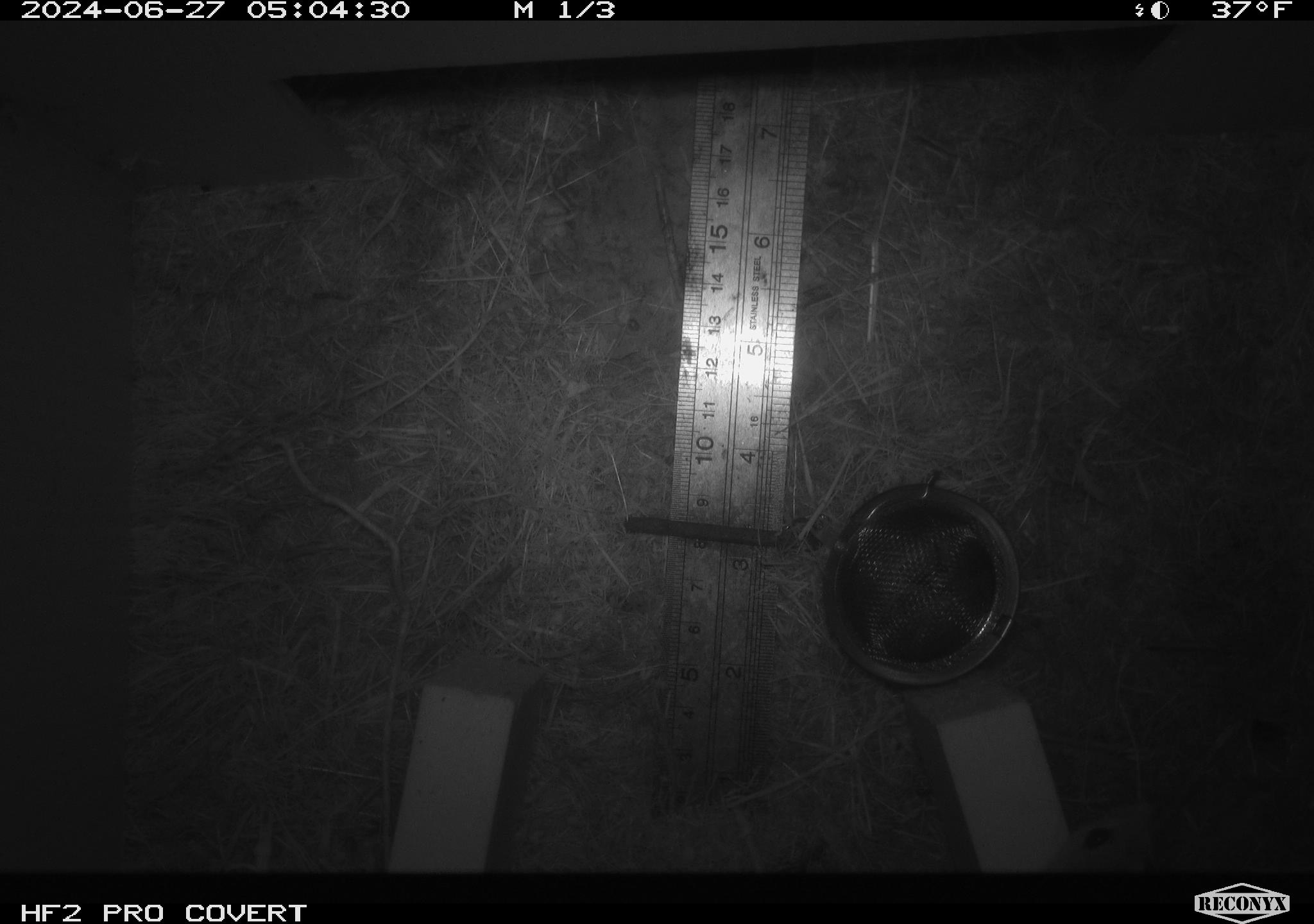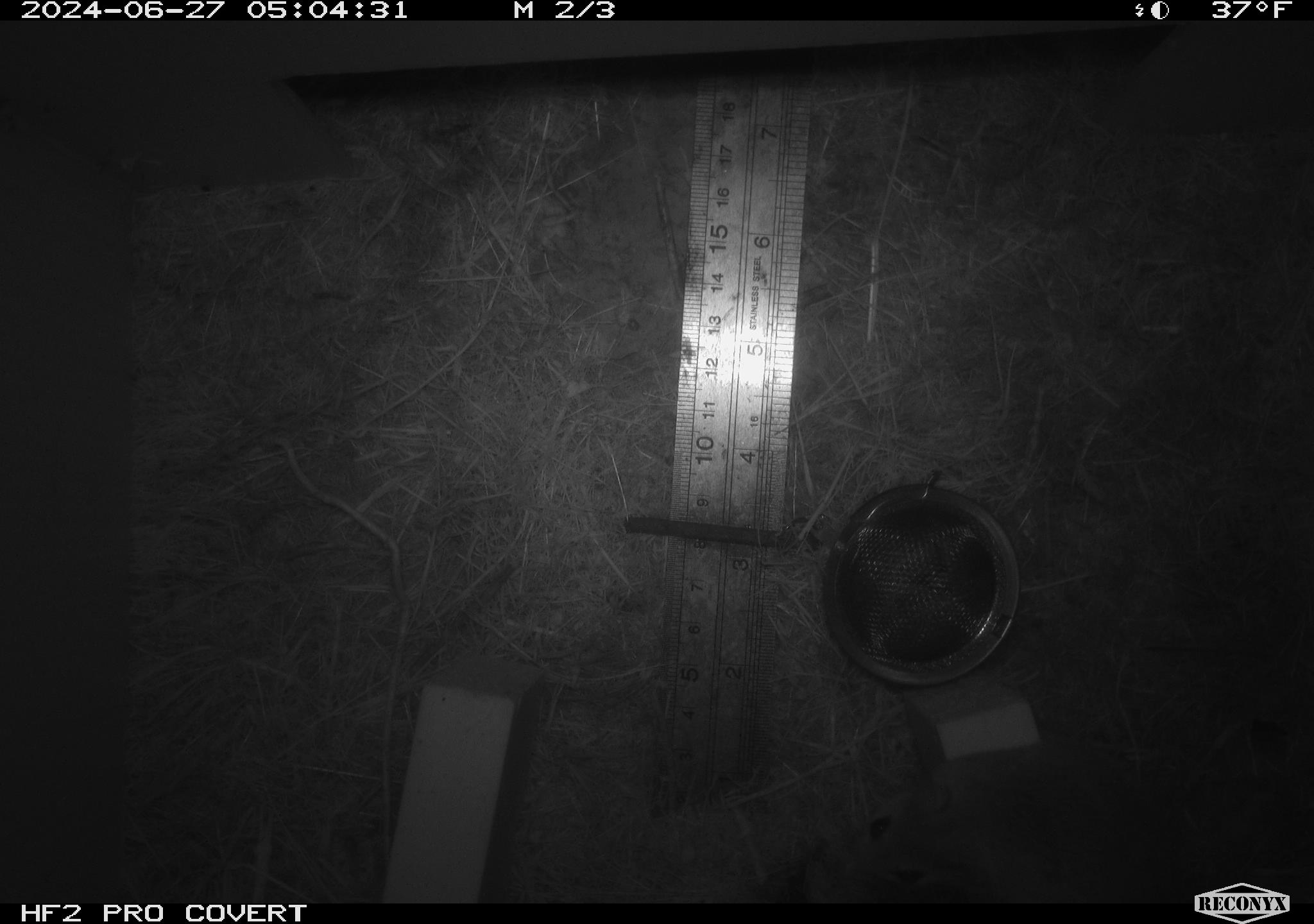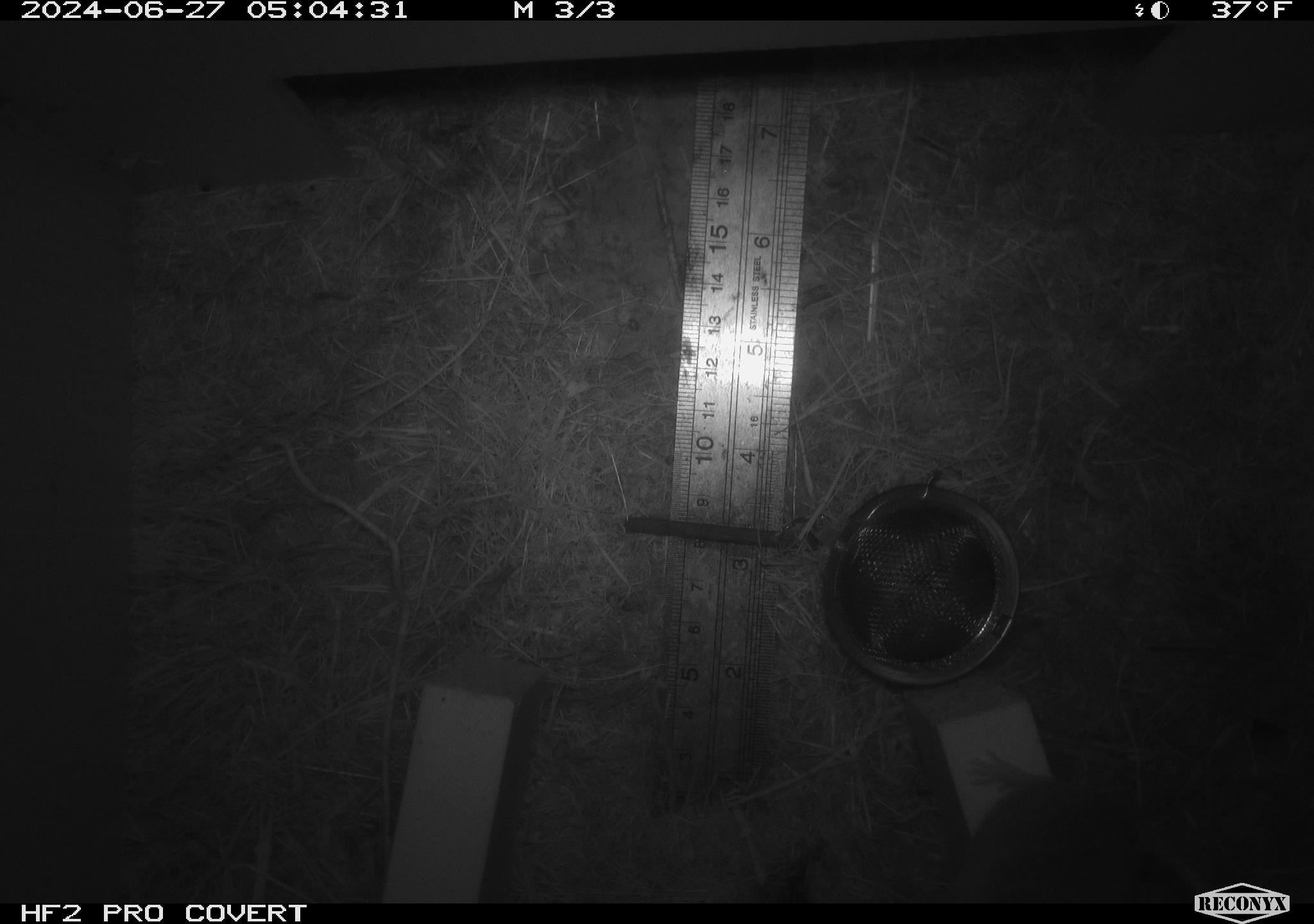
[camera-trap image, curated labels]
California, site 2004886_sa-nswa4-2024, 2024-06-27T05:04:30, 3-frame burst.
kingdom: Animalia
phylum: Chordata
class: Mammalia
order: Rodentia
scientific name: Rodentia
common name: rodent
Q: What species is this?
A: Rodent (Rodentia).